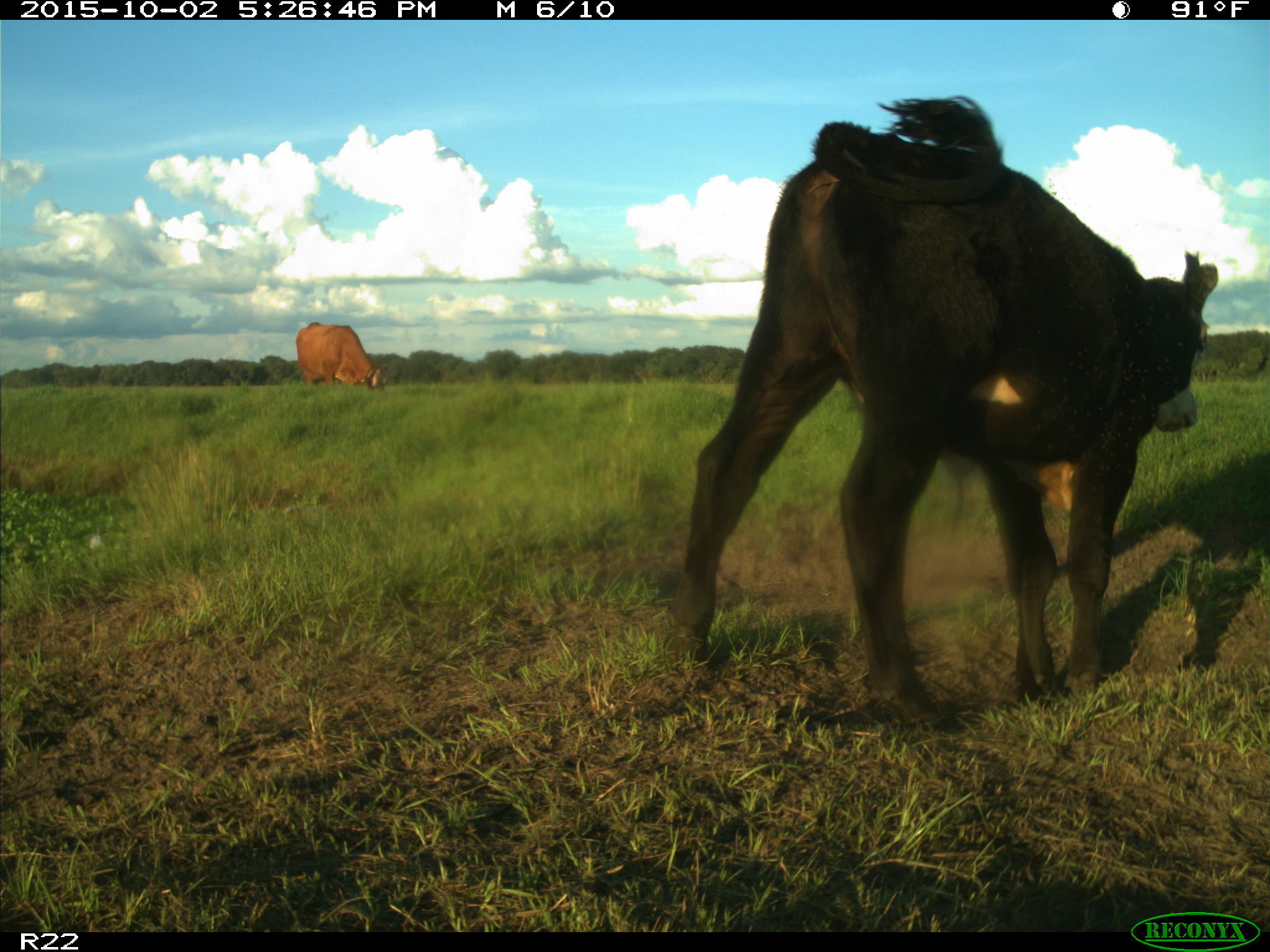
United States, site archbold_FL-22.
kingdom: Animalia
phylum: Chordata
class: Mammalia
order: Artiodactyla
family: Bovidae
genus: Bos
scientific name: Bos taurus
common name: domestic cow